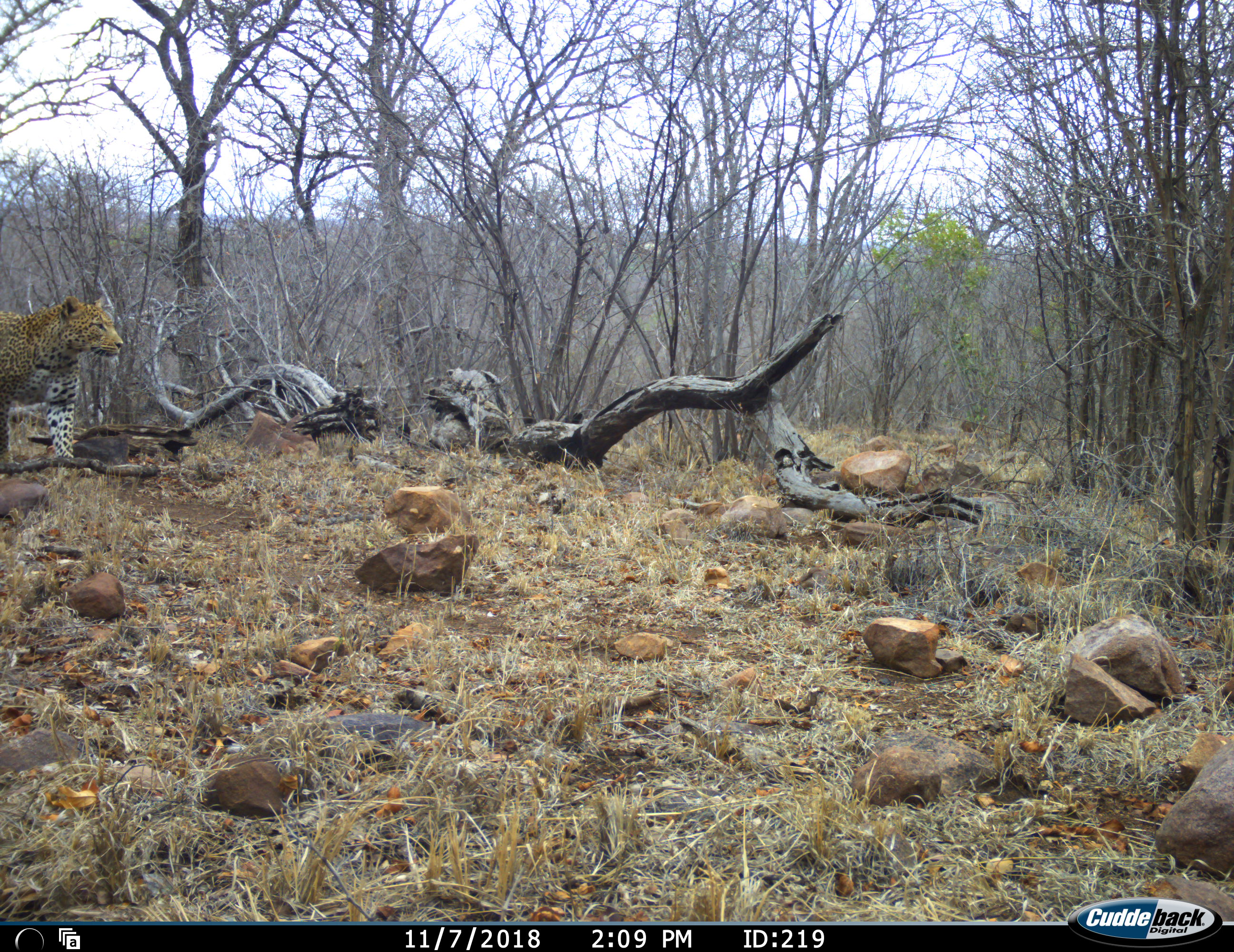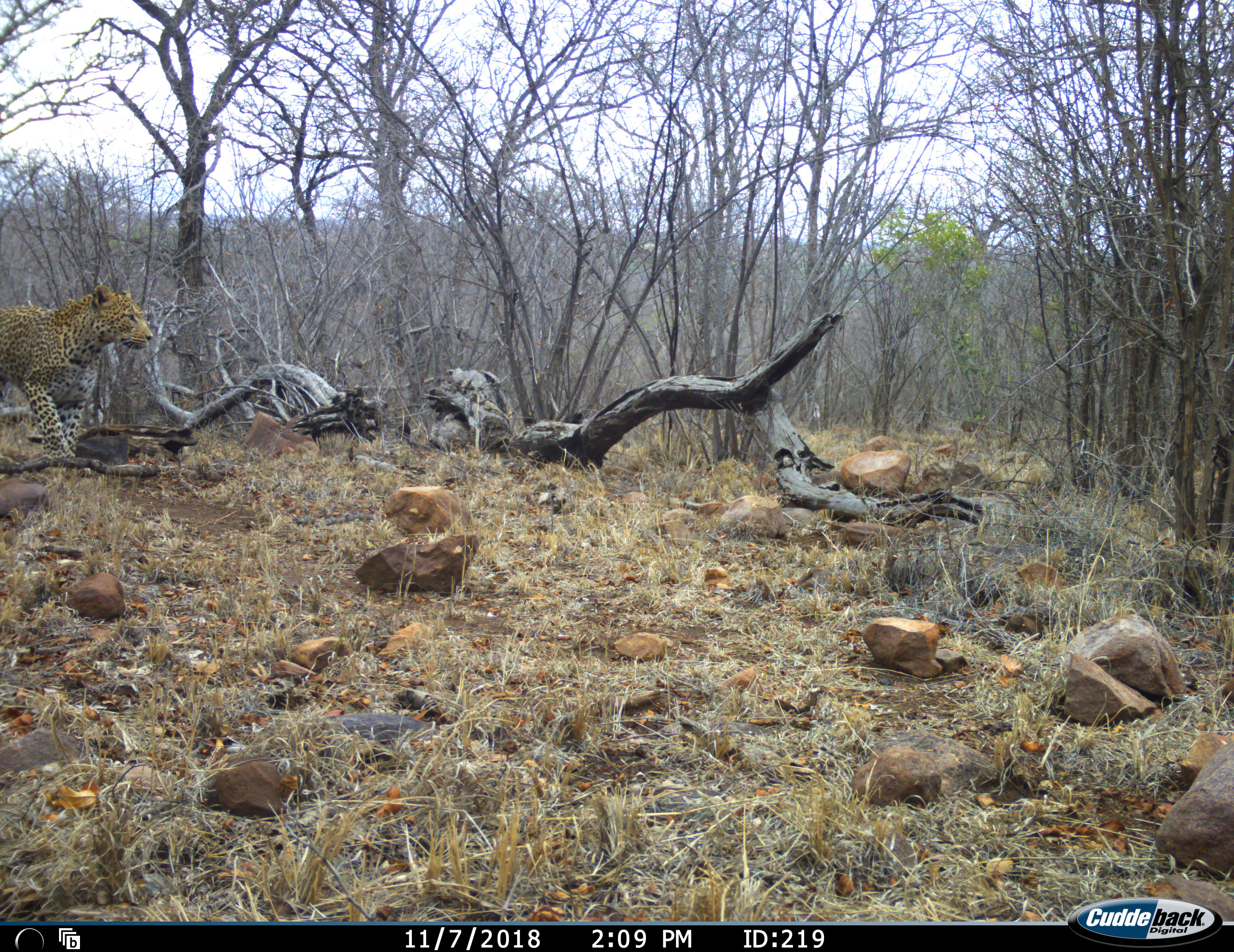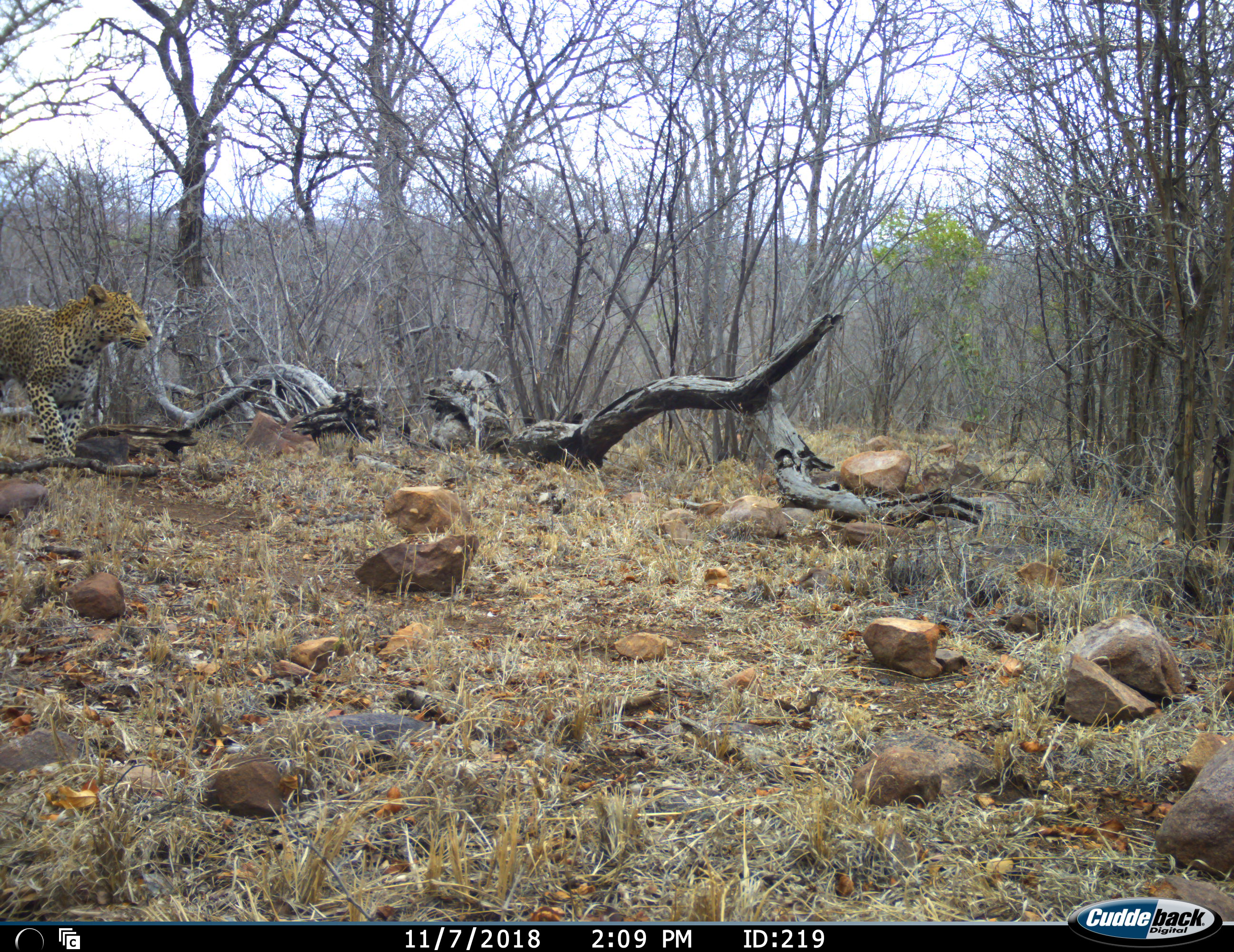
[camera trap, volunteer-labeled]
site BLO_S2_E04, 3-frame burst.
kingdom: Animalia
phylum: Chordata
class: Mammalia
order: Carnivora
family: Felidae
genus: Panthera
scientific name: Panthera pardus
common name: leopard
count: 1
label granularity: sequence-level